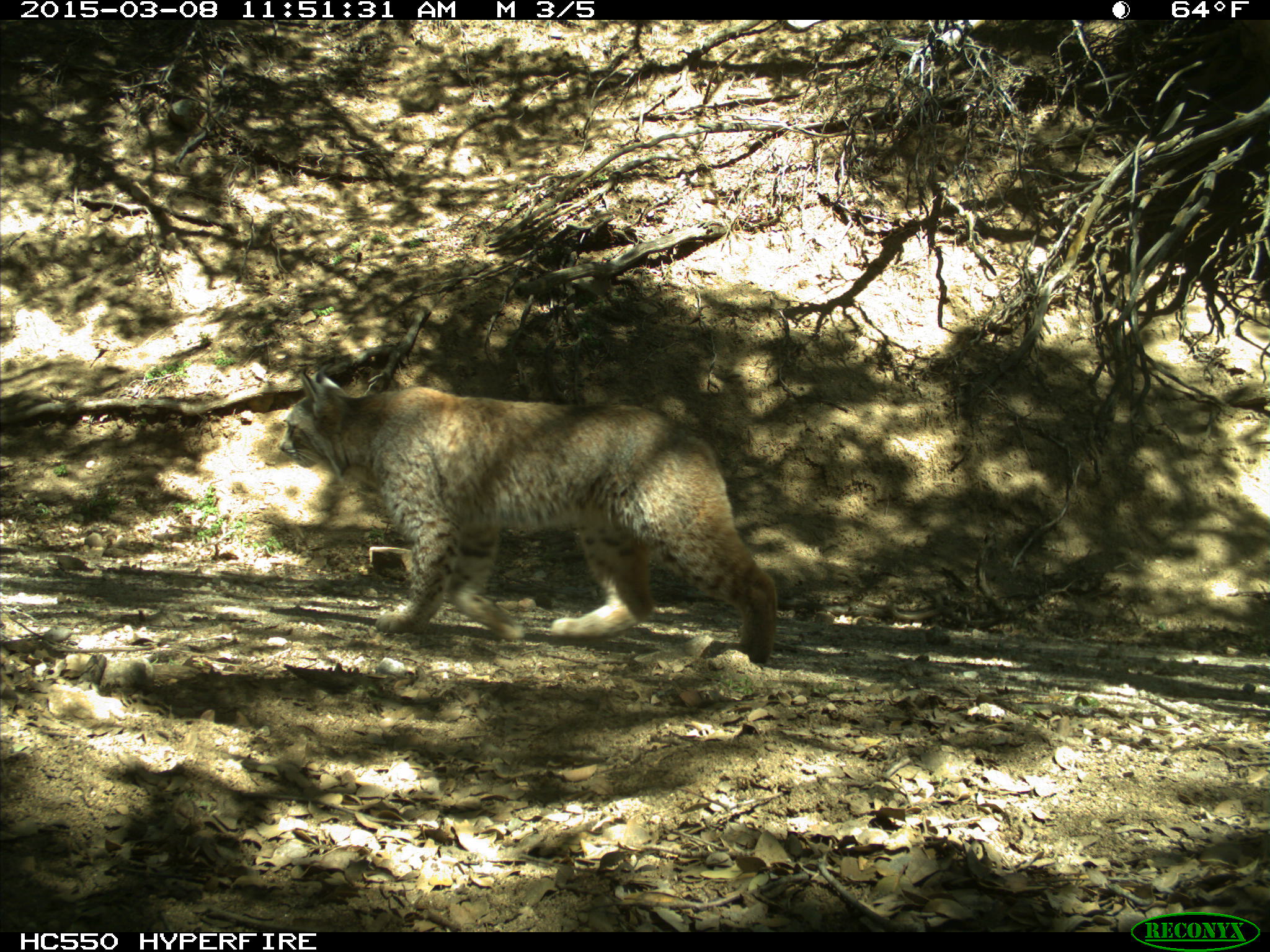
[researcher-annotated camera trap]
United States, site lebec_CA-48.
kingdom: Animalia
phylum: Chordata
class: Mammalia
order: Carnivora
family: Felidae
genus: Lynx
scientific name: Lynx rufus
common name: bobcat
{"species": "Lynx rufus (bobcat)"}